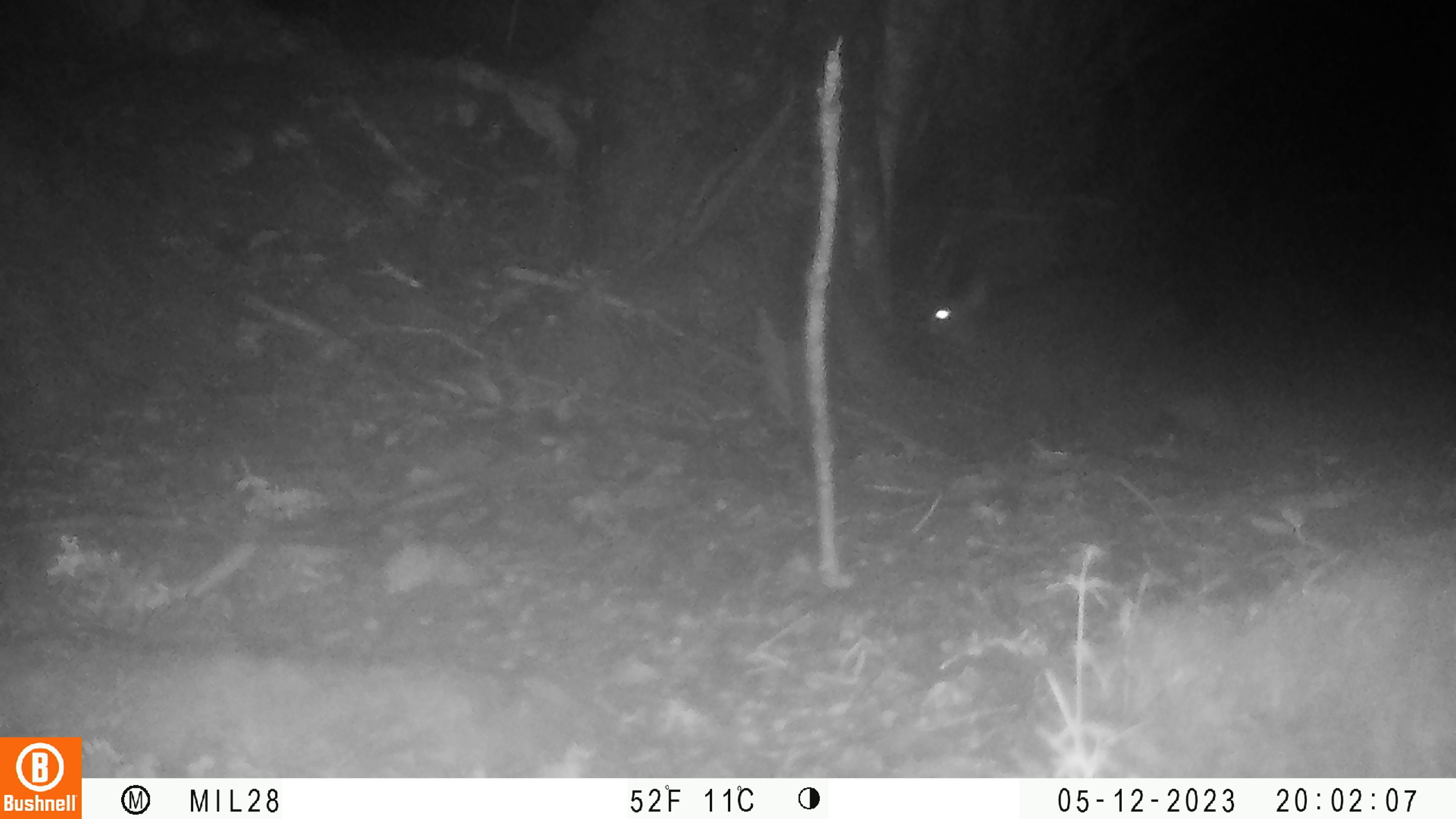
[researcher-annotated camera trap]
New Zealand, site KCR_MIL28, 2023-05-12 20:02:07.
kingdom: Animalia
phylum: Chordata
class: Mammalia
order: Diprotodontia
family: Phalangeridae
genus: Trichosurus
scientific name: Trichosurus vulpecula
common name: common brushtail possum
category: possum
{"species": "possum (common brushtail possum) (Trichosurus vulpecula)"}